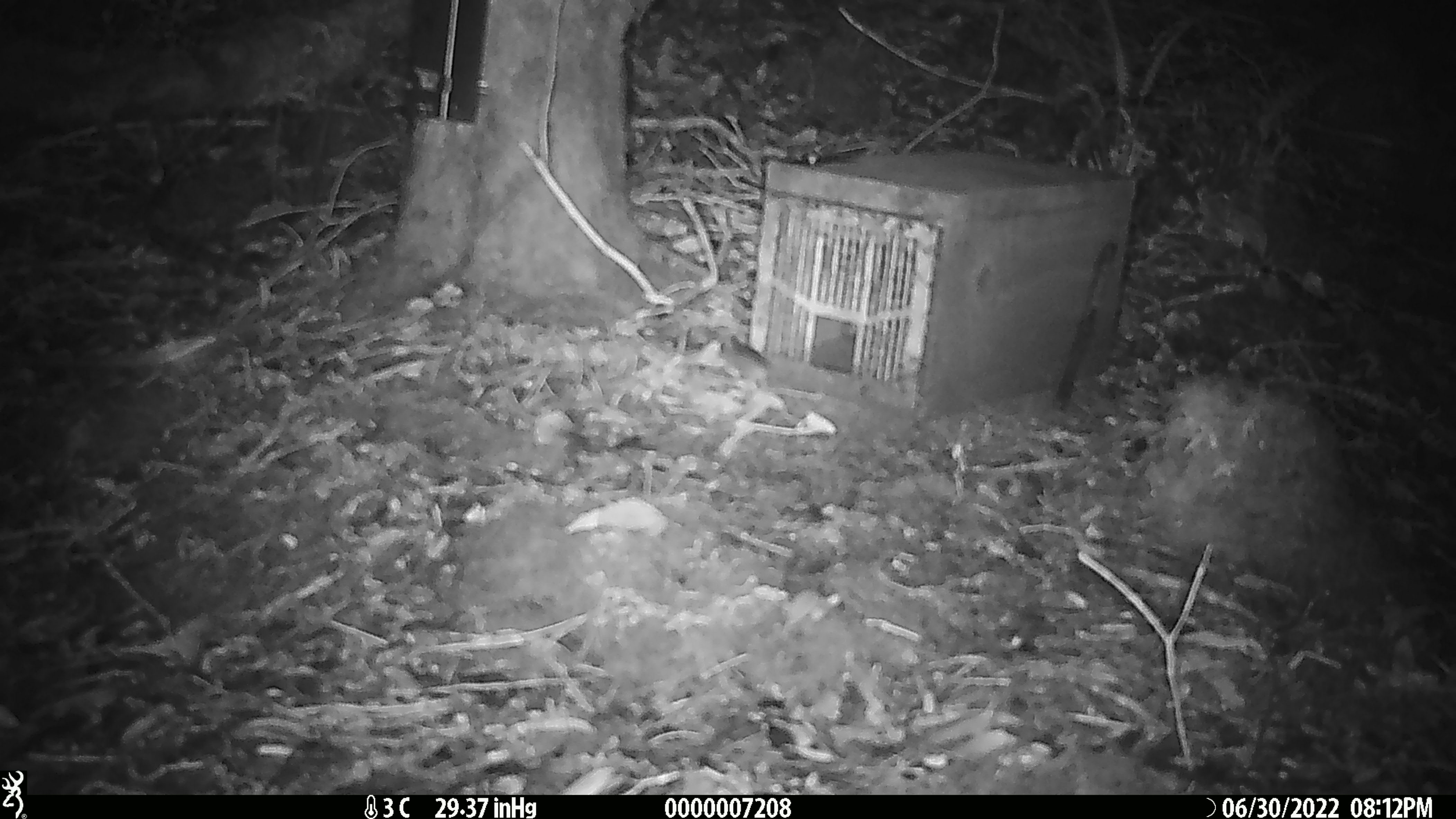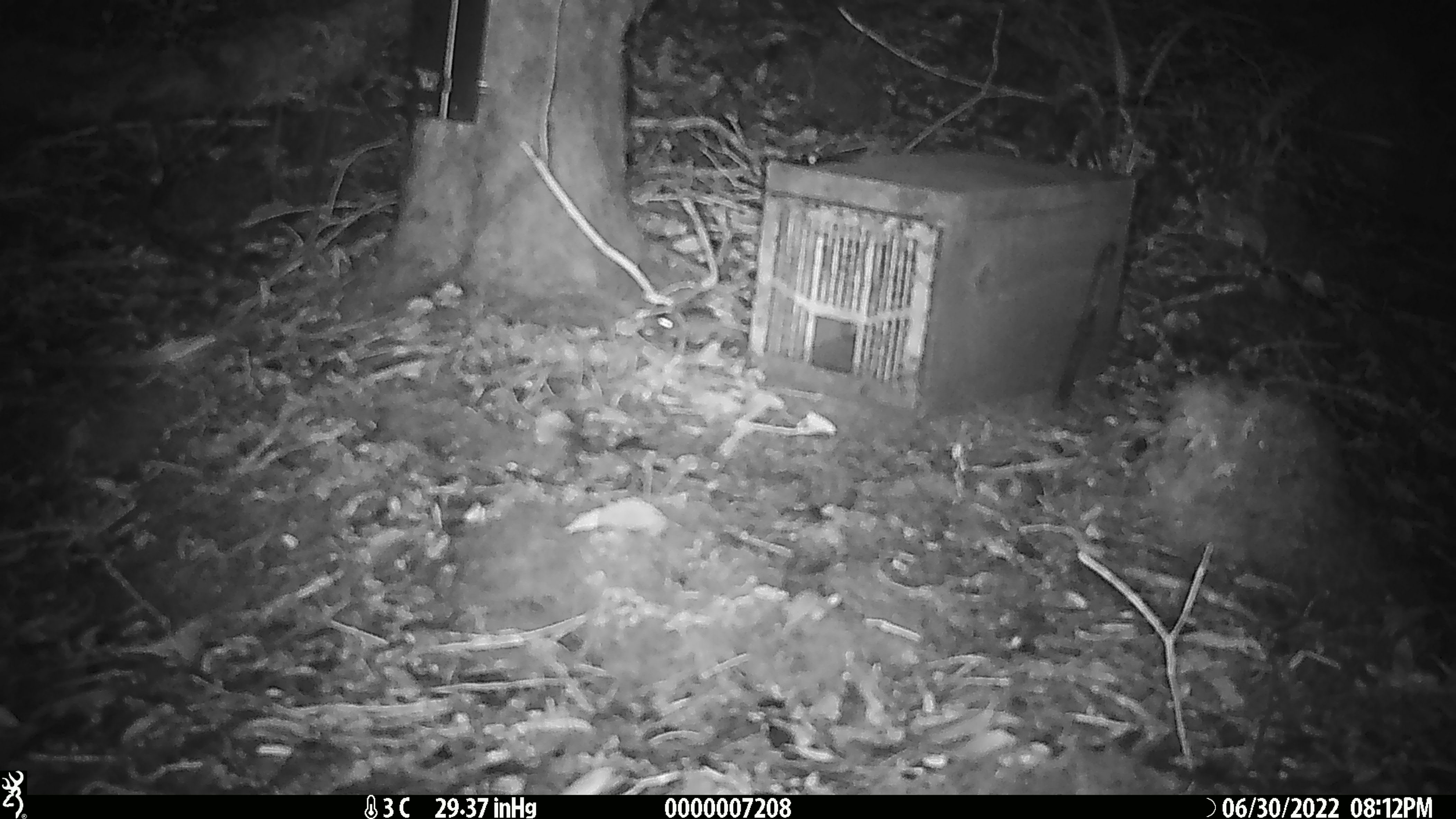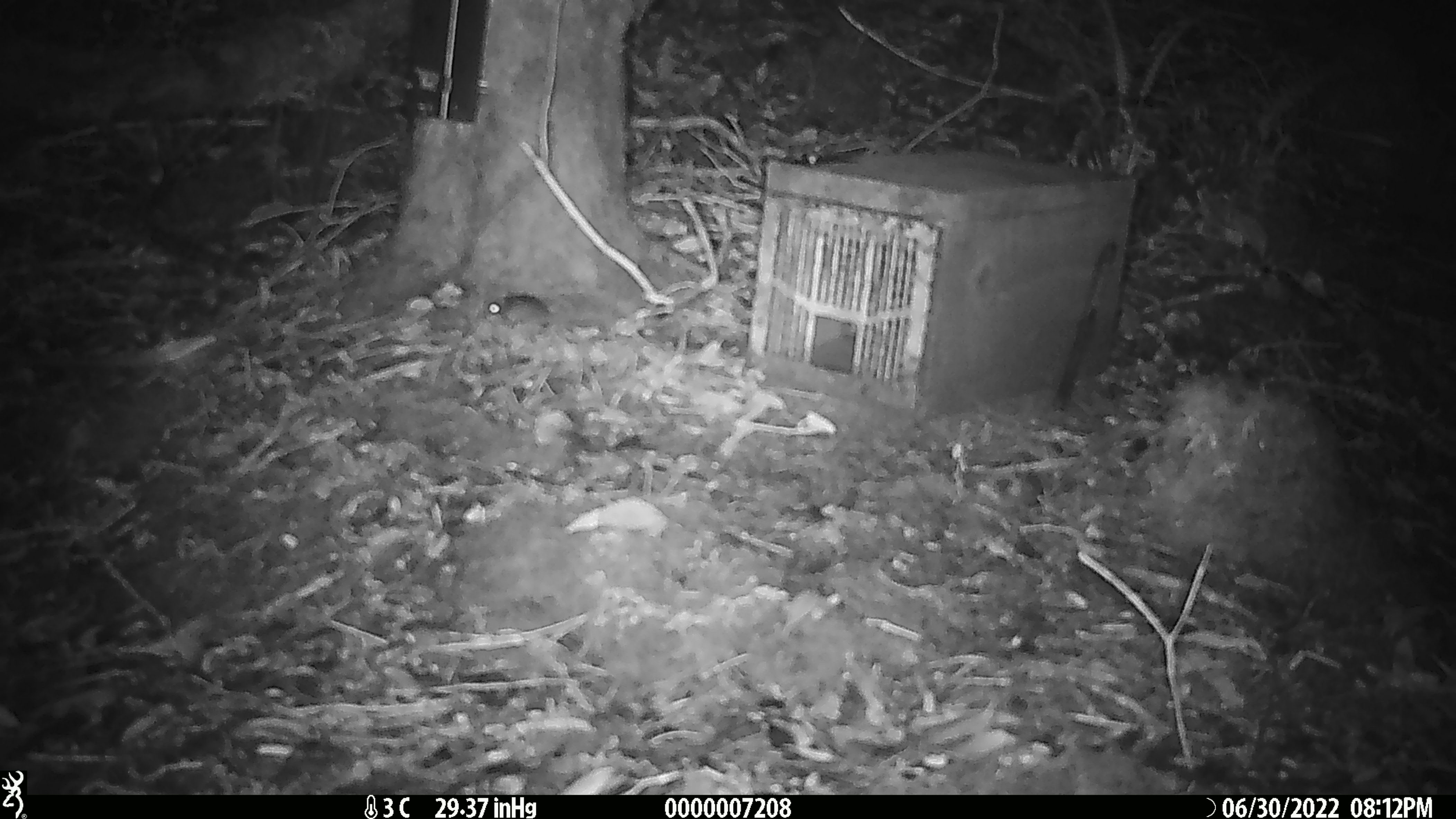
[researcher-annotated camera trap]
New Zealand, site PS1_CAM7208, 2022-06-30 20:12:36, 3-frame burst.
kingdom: Animalia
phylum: Chordata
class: Mammalia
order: Rodentia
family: Muridae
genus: Mus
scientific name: Mus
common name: mouse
Mouse (Mus).